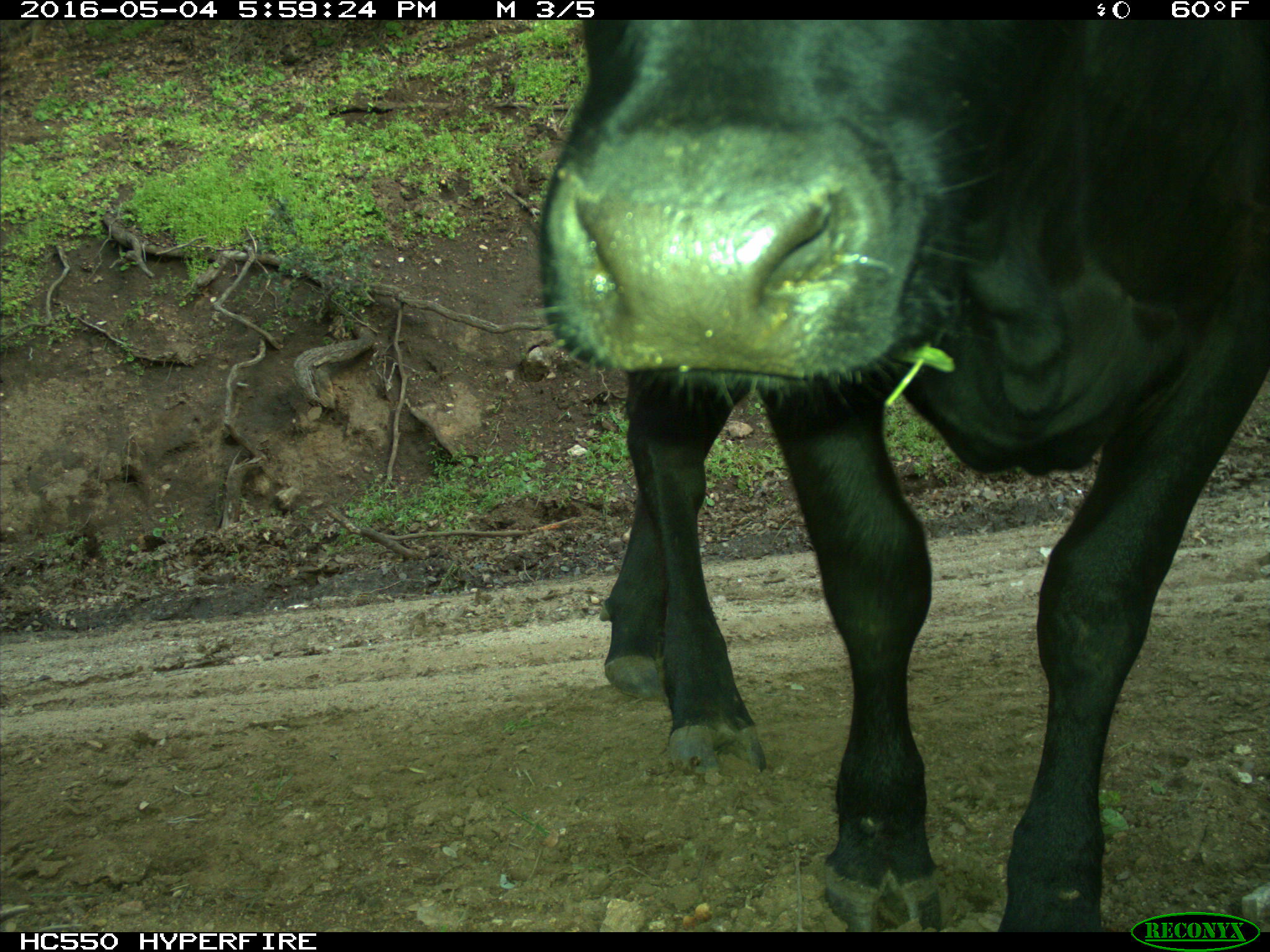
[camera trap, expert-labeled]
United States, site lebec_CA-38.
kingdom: Animalia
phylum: Chordata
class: Mammalia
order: Artiodactyla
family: Bovidae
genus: Bos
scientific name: Bos taurus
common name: domestic cow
Bos taurus (domestic cow).